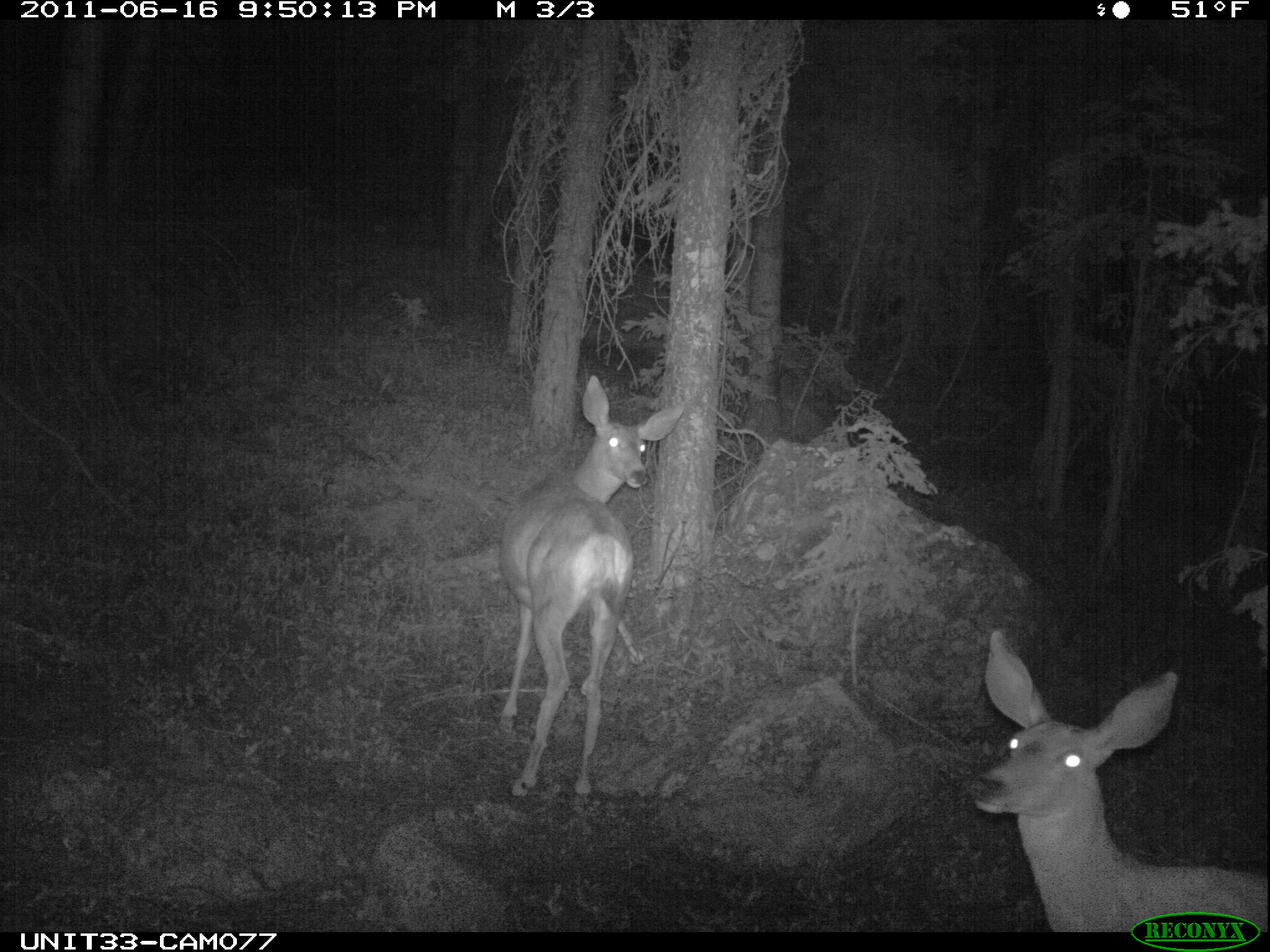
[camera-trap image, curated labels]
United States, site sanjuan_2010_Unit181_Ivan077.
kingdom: Animalia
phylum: Chordata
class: Mammalia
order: Artiodactyla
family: Cervidae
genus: Odocoileus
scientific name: Odocoileus hemionus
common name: mule deer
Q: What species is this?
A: Odocoileus hemionus (mule deer).